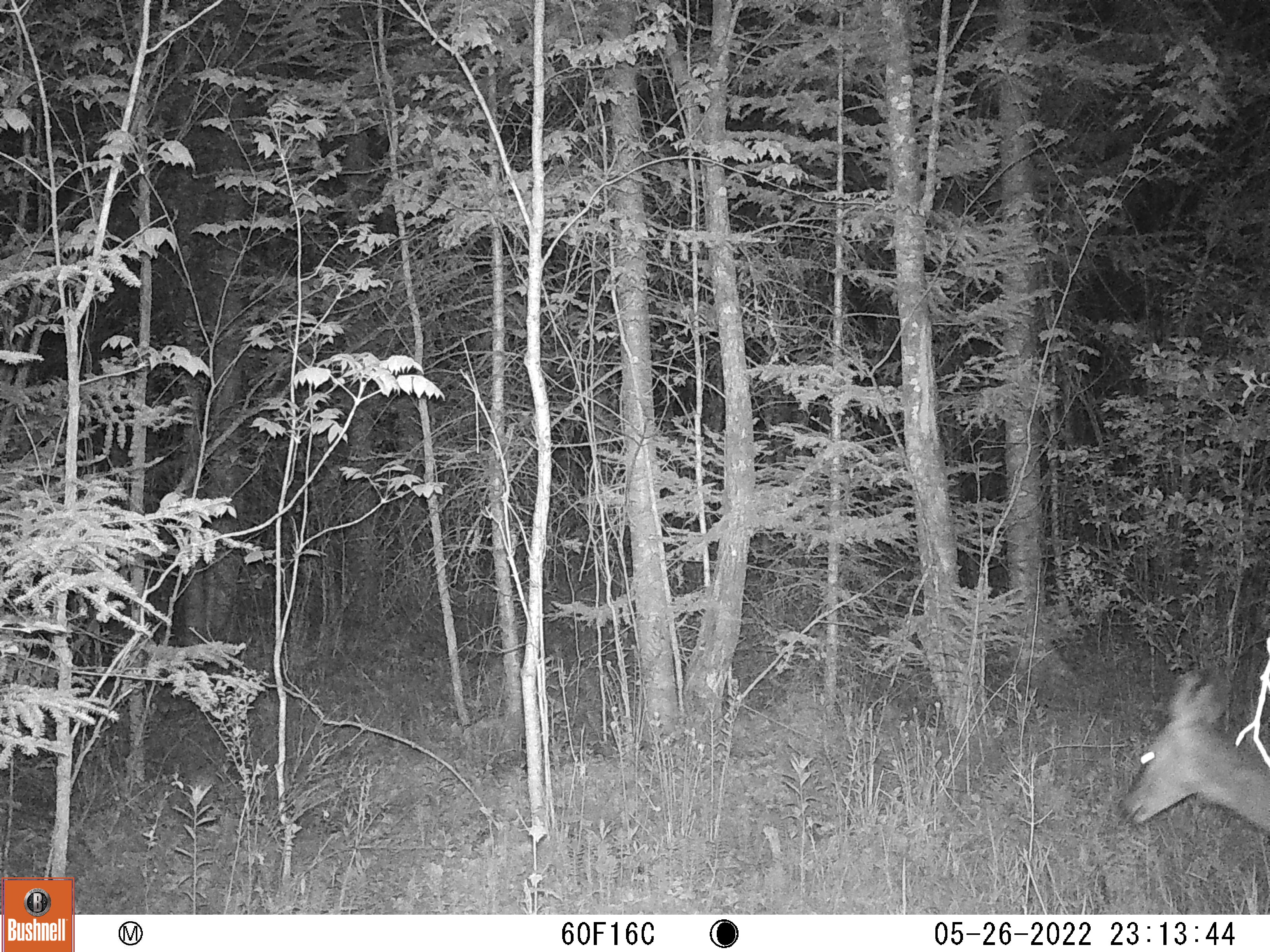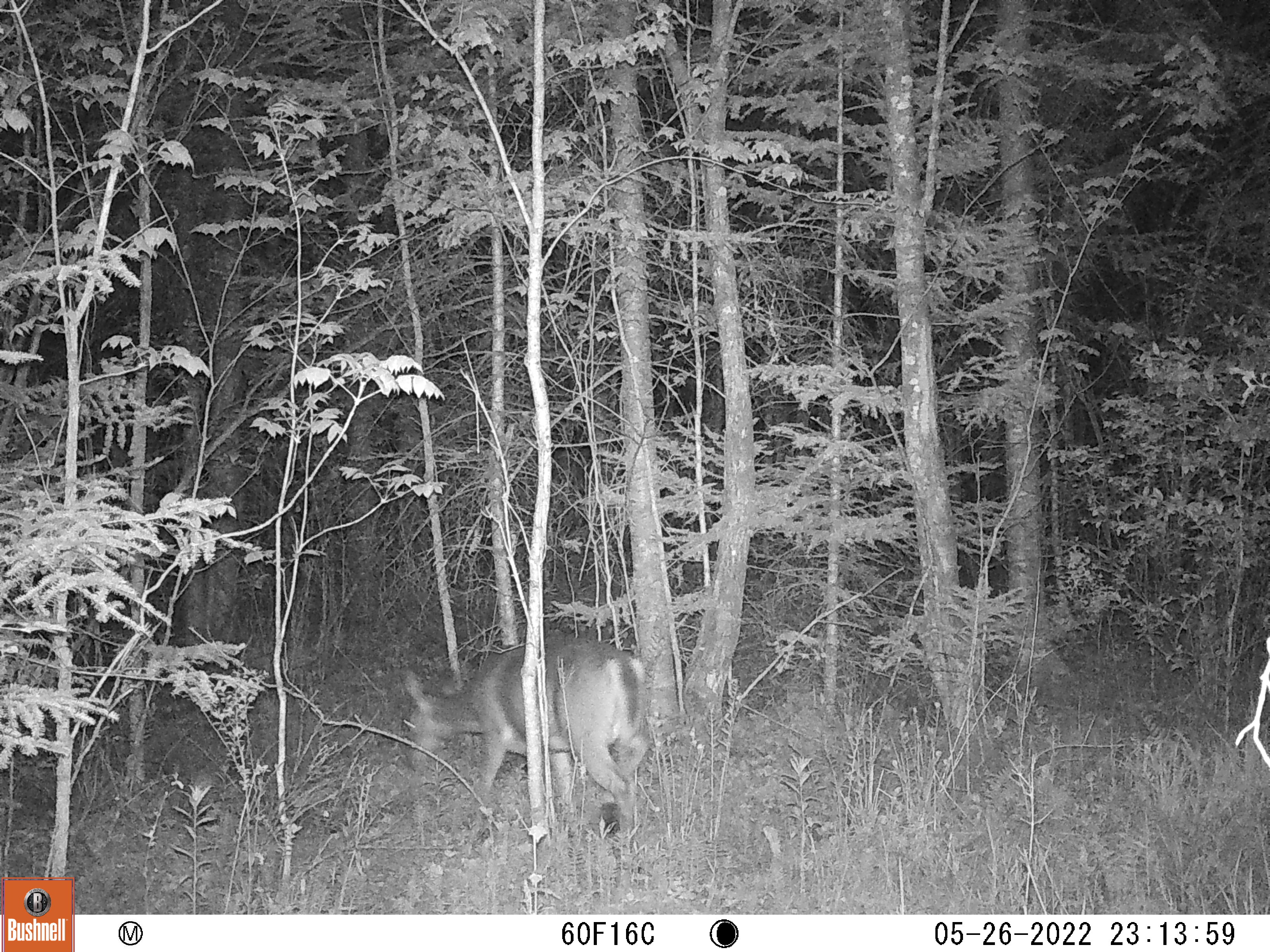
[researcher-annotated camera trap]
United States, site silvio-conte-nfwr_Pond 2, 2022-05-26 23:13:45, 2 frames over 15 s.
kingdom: Animalia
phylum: Chordata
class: Mammalia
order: Artiodactyla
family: Cervidae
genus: Odocoileus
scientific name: Odocoileus virginianus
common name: white-tailed deer